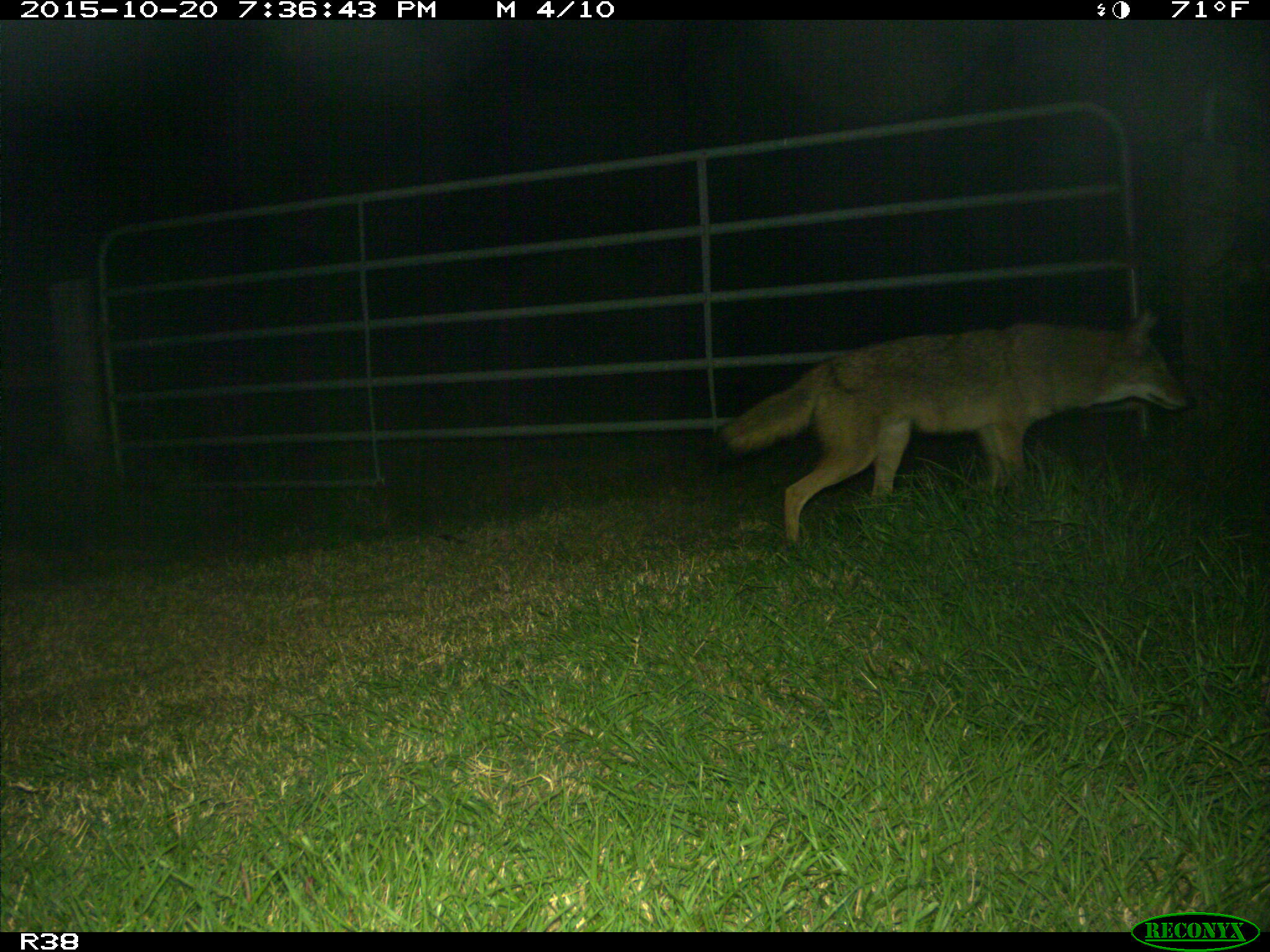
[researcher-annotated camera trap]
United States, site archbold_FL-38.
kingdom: Animalia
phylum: Chordata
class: Mammalia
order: Carnivora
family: Canidae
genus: Canis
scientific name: Canis latrans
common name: coyote